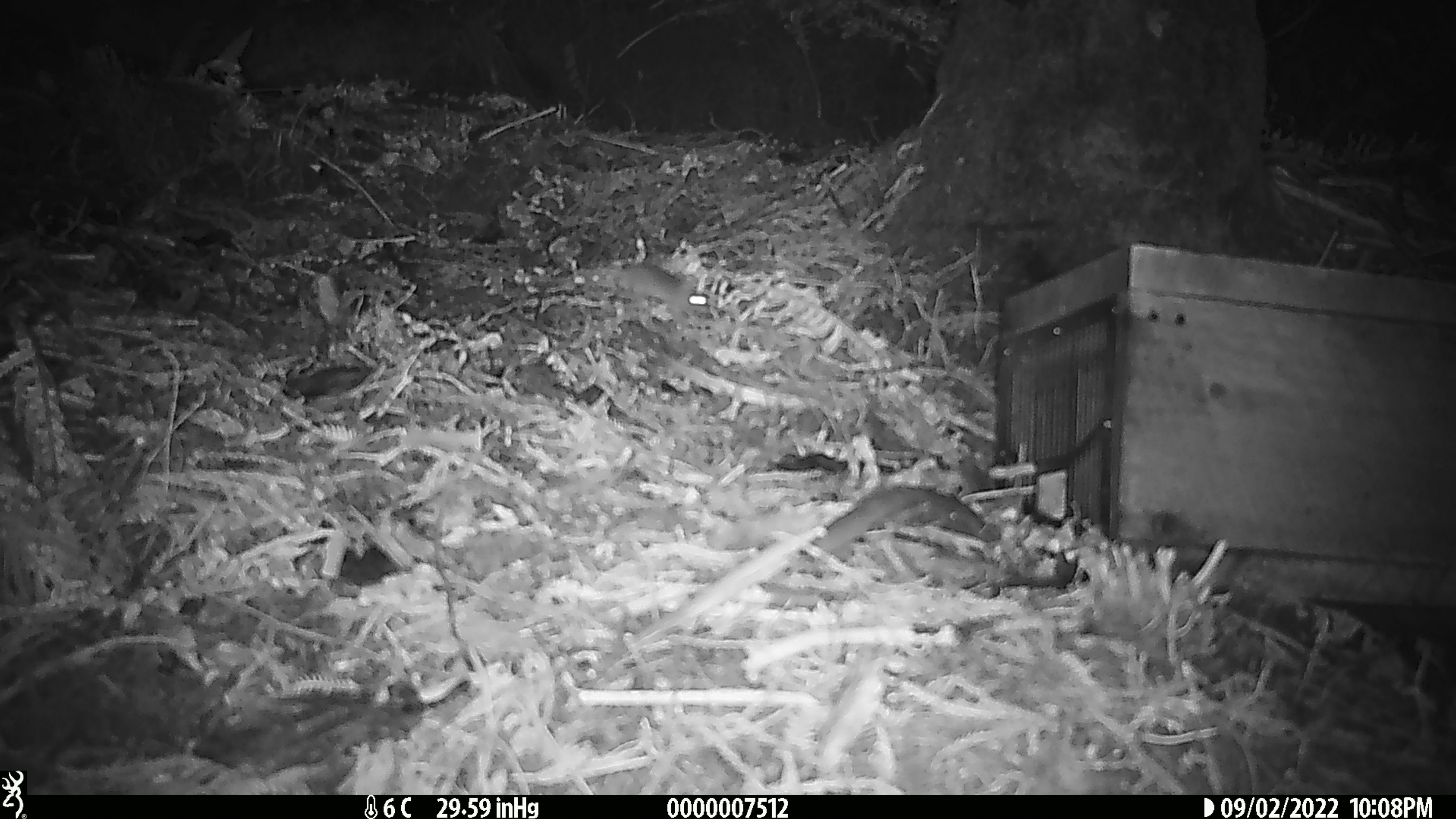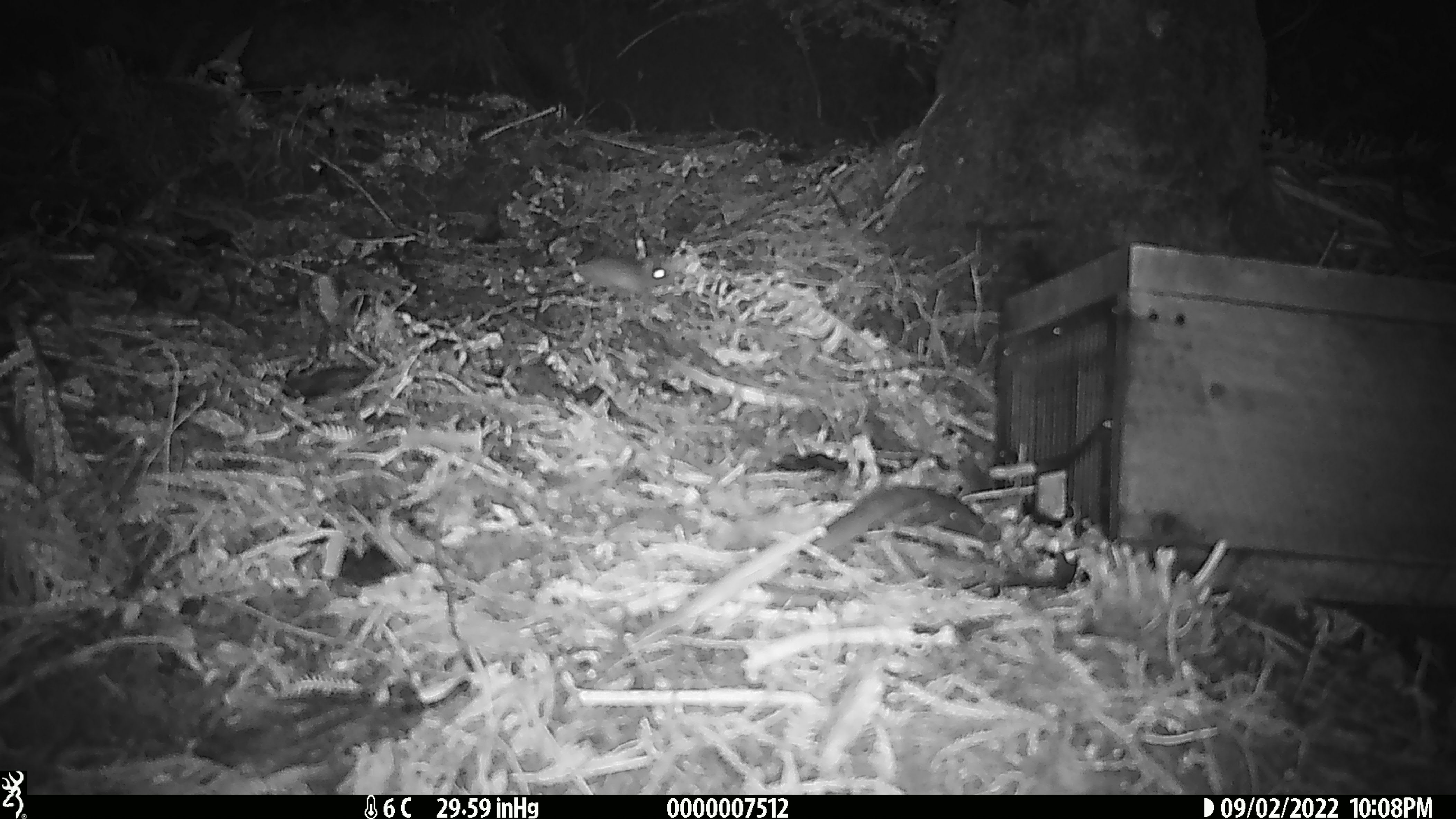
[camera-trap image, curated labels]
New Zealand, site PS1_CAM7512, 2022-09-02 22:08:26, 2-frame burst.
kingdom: Animalia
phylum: Chordata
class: Mammalia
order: Rodentia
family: Muridae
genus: Mus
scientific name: Mus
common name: mouse